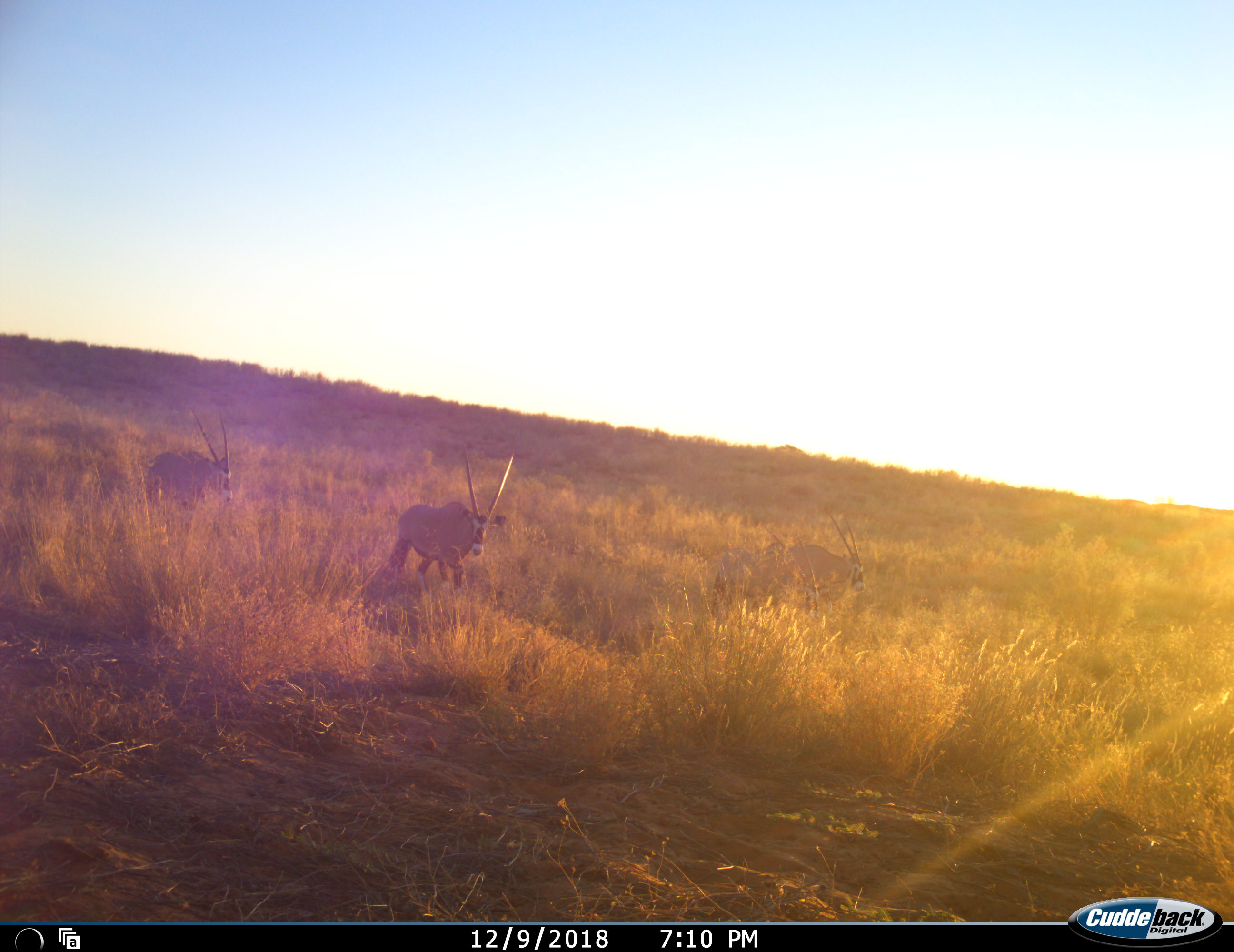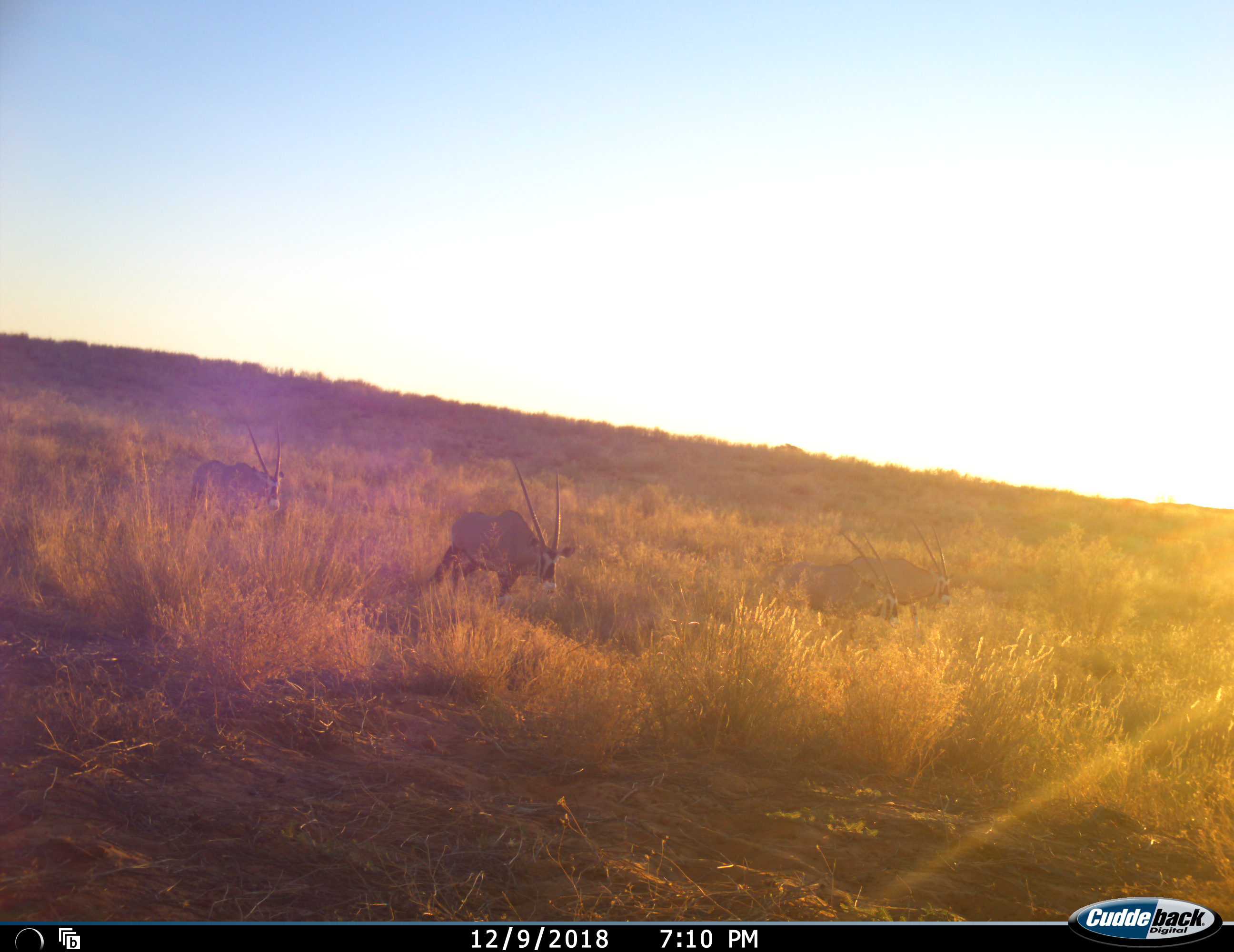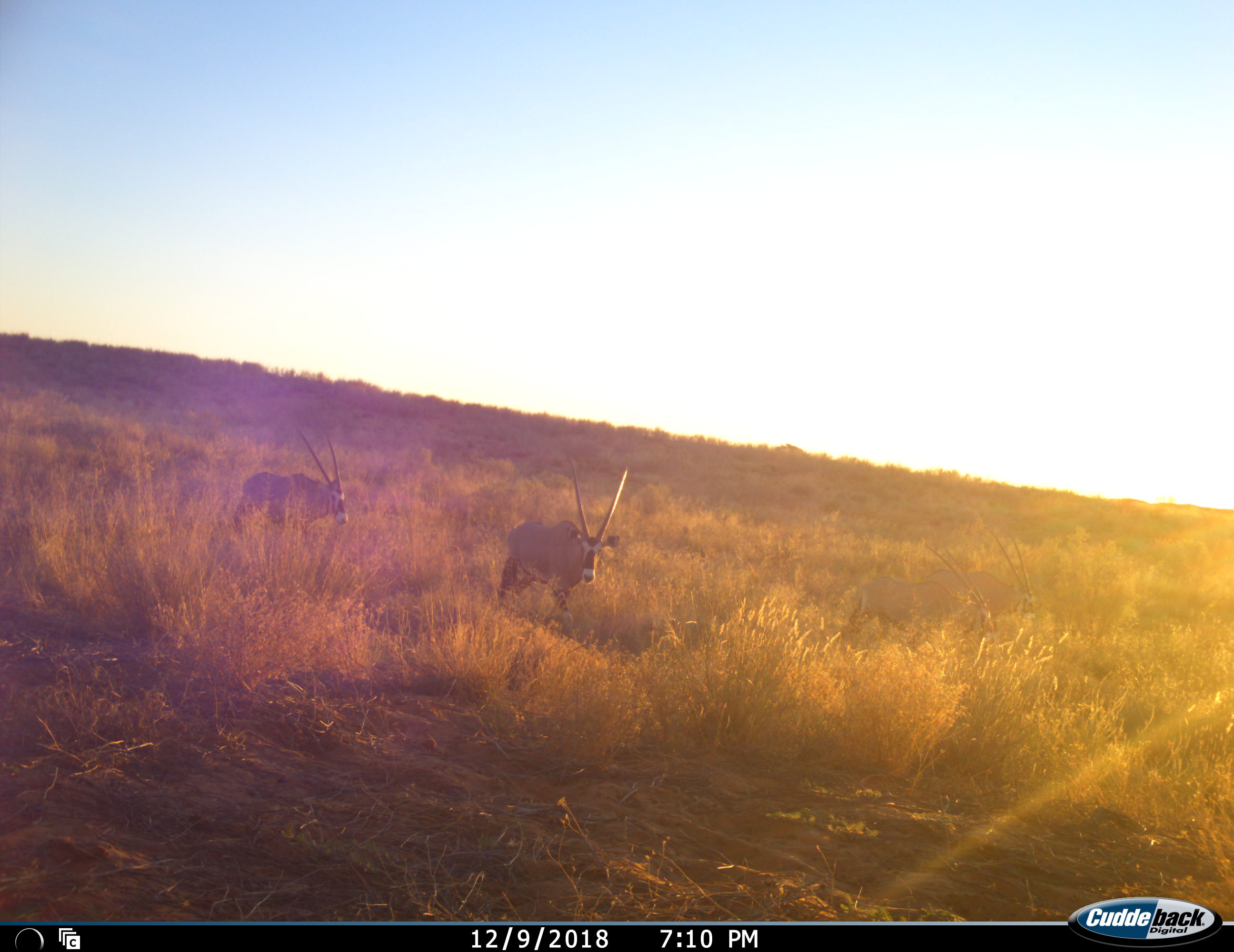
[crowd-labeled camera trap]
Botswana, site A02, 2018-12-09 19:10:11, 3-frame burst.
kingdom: Animalia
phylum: Chordata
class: Mammalia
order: Artiodactyla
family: Bovidae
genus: Oryx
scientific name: Oryx gazella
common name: gemsbok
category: gemsbokoryx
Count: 4.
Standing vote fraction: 0%.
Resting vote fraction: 0%.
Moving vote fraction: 90%.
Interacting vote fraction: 0%.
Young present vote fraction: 10%.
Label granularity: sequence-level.